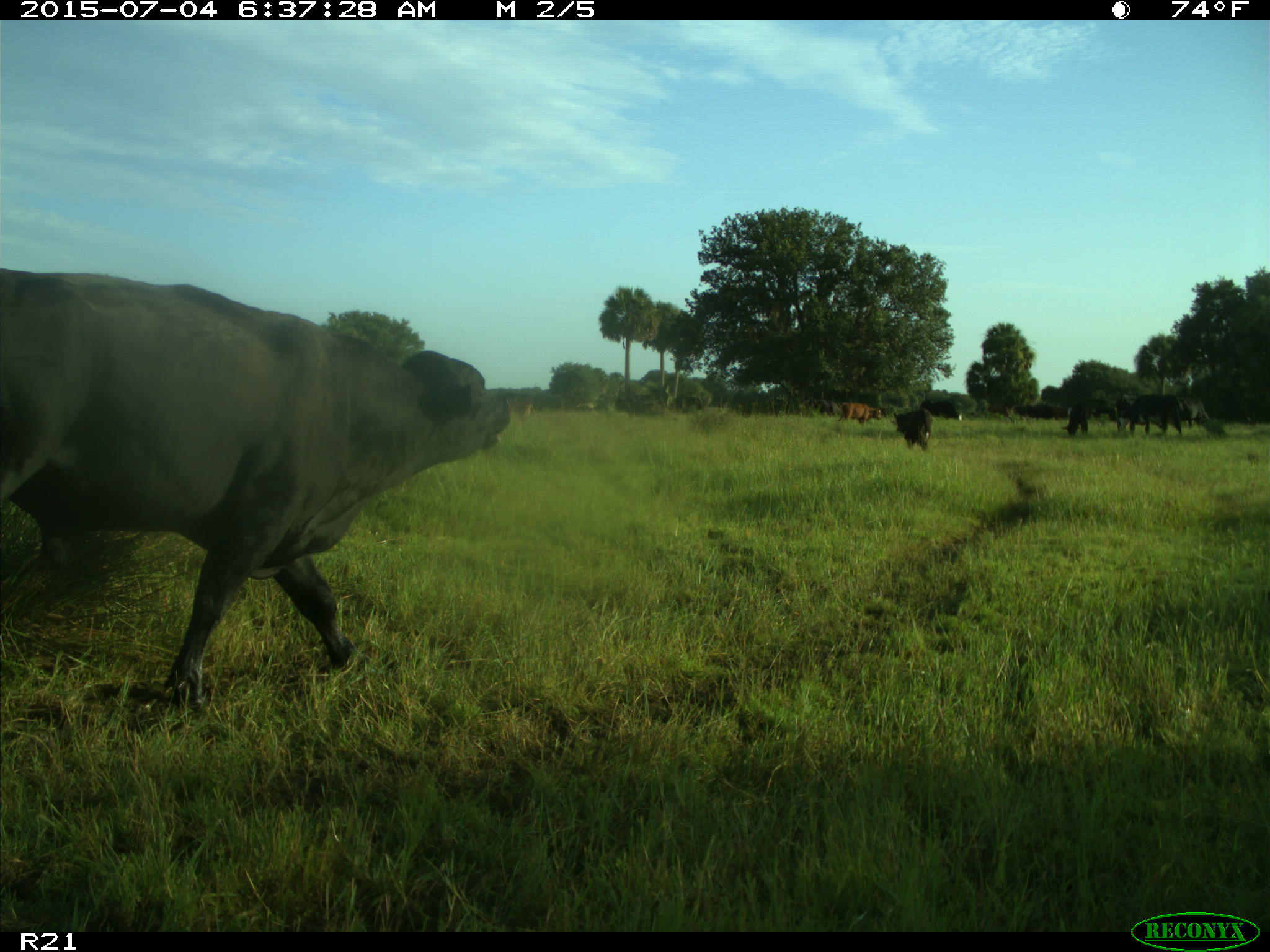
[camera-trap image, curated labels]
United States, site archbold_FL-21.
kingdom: Animalia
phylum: Chordata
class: Mammalia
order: Artiodactyla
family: Bovidae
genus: Bos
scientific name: Bos taurus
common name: domestic cow